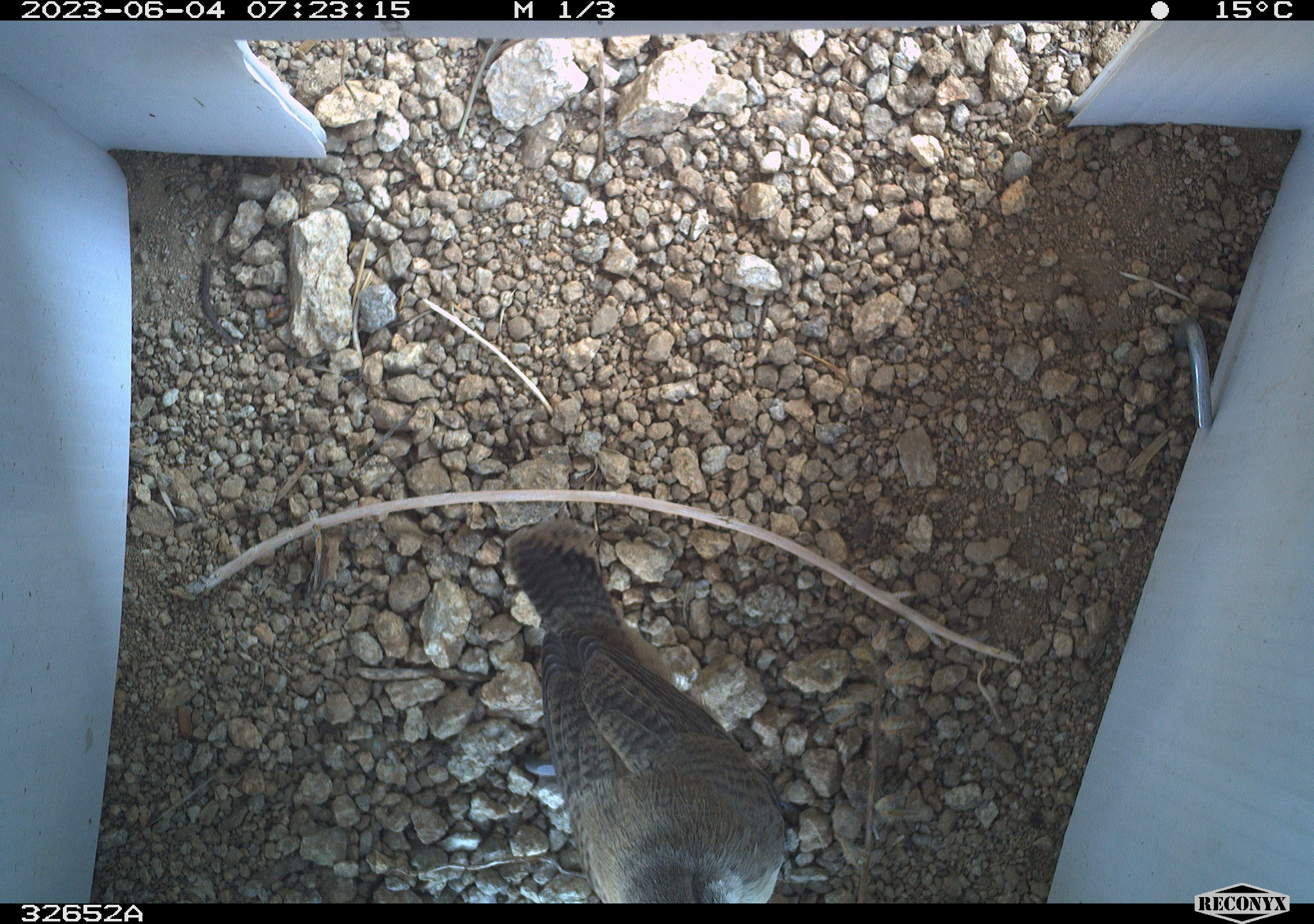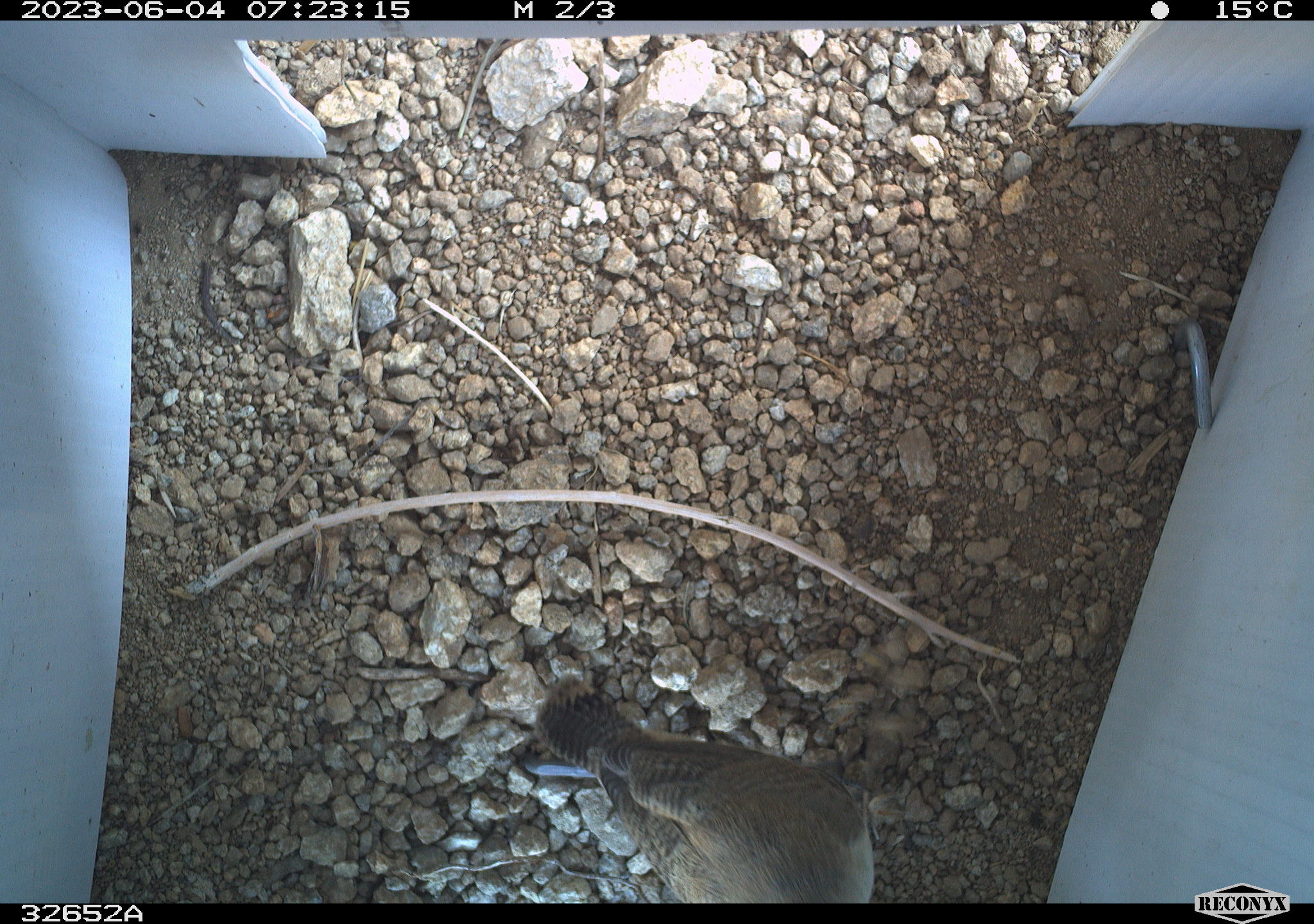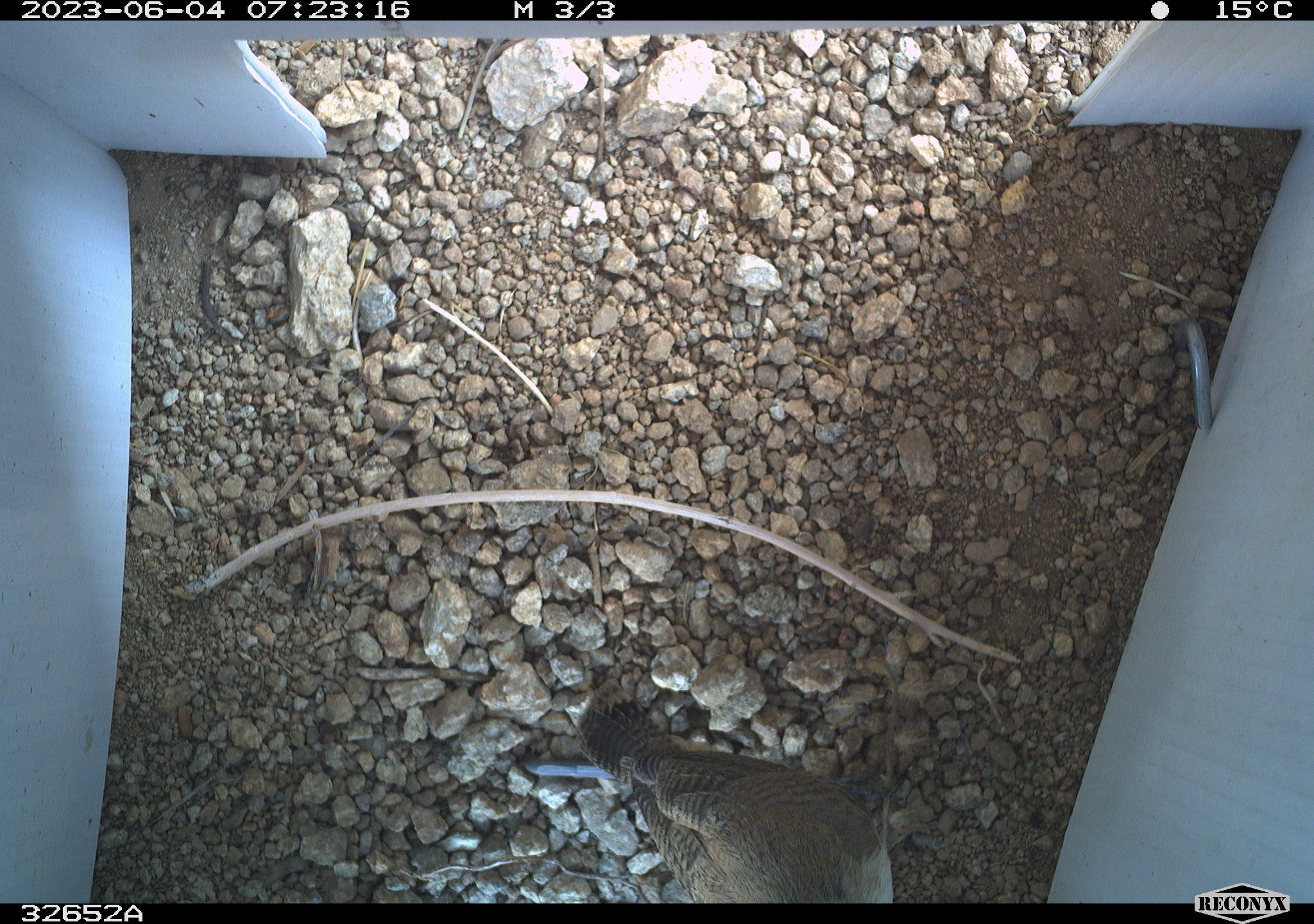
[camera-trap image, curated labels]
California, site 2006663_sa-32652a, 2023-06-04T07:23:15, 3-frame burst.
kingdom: Animalia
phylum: Chordata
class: Aves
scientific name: Aves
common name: bird